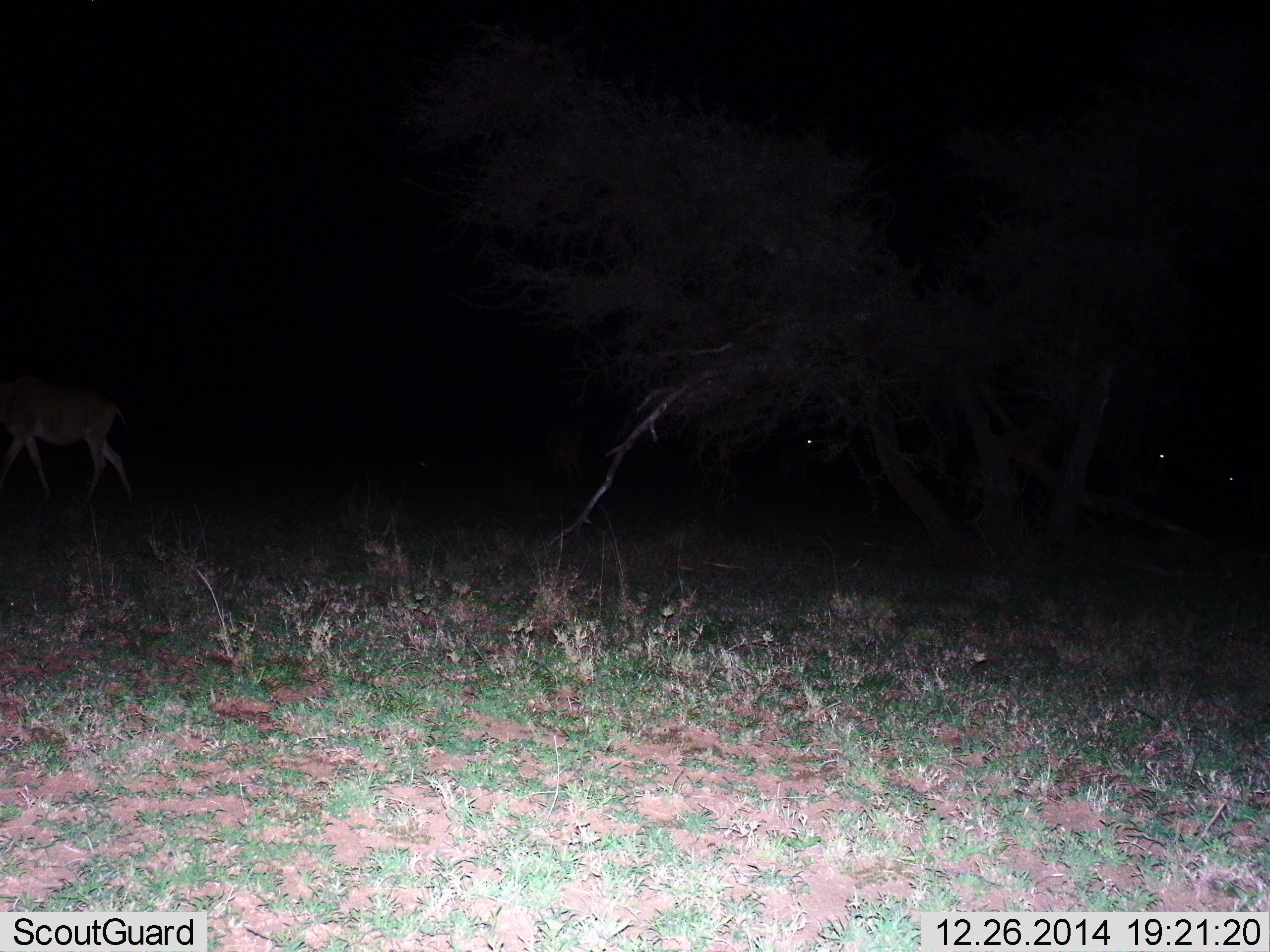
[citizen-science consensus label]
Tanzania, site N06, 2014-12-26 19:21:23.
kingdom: Animalia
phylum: Chordata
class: Mammalia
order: Artiodactyla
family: Bovidae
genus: Alcelaphus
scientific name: Alcelaphus buselaphus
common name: hartebeest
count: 1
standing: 0%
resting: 0%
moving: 100%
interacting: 0%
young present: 0%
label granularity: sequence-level